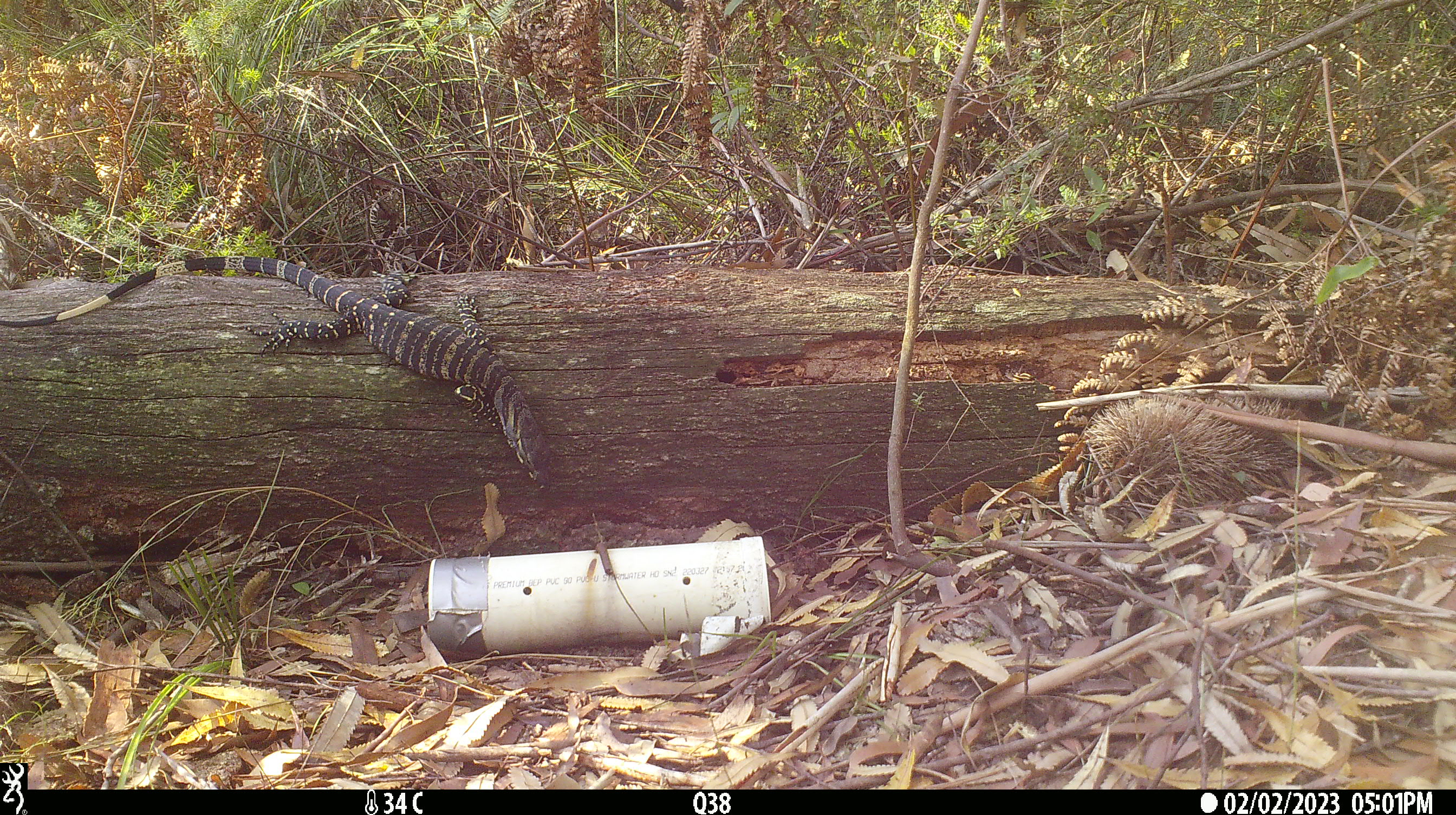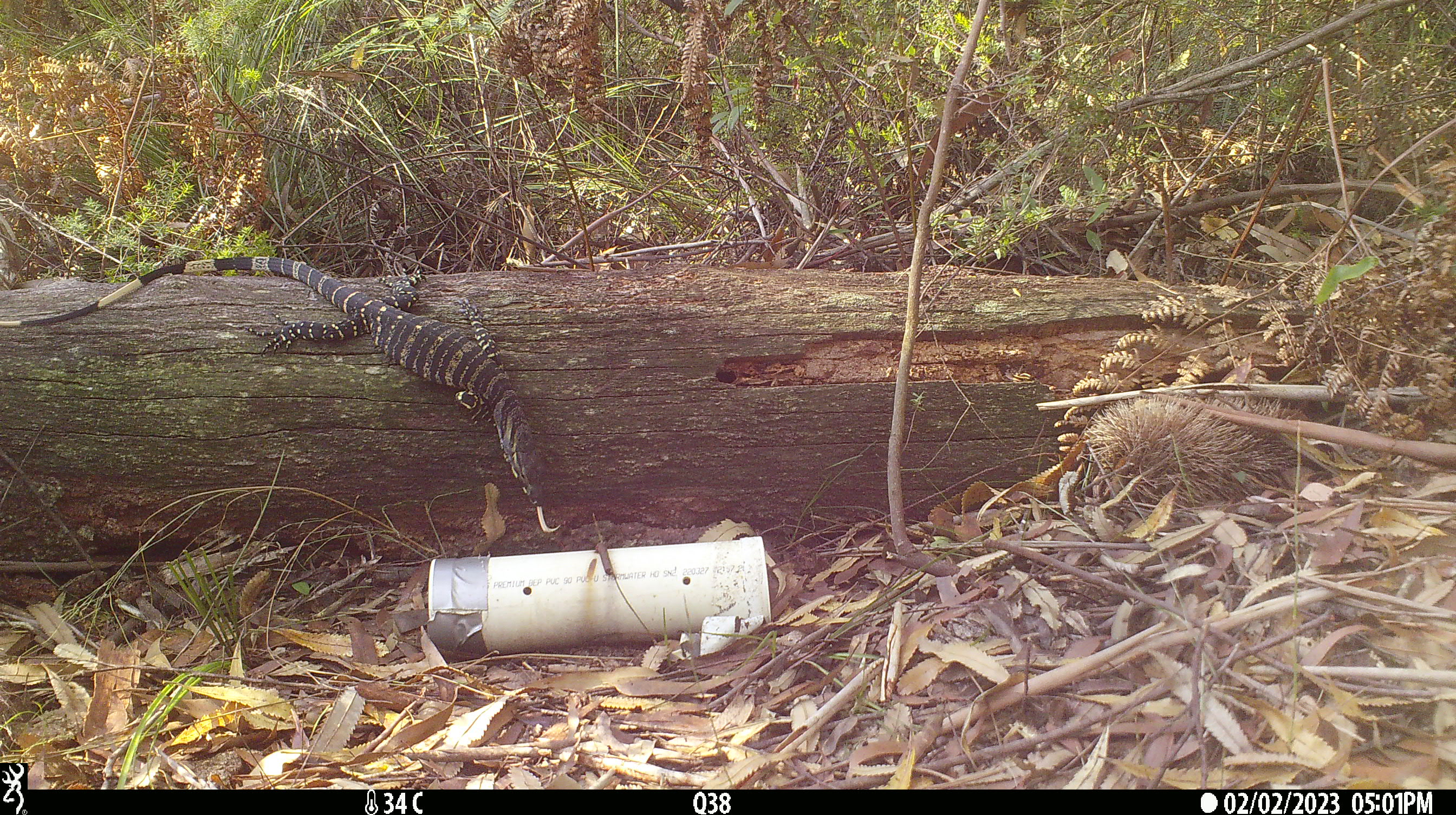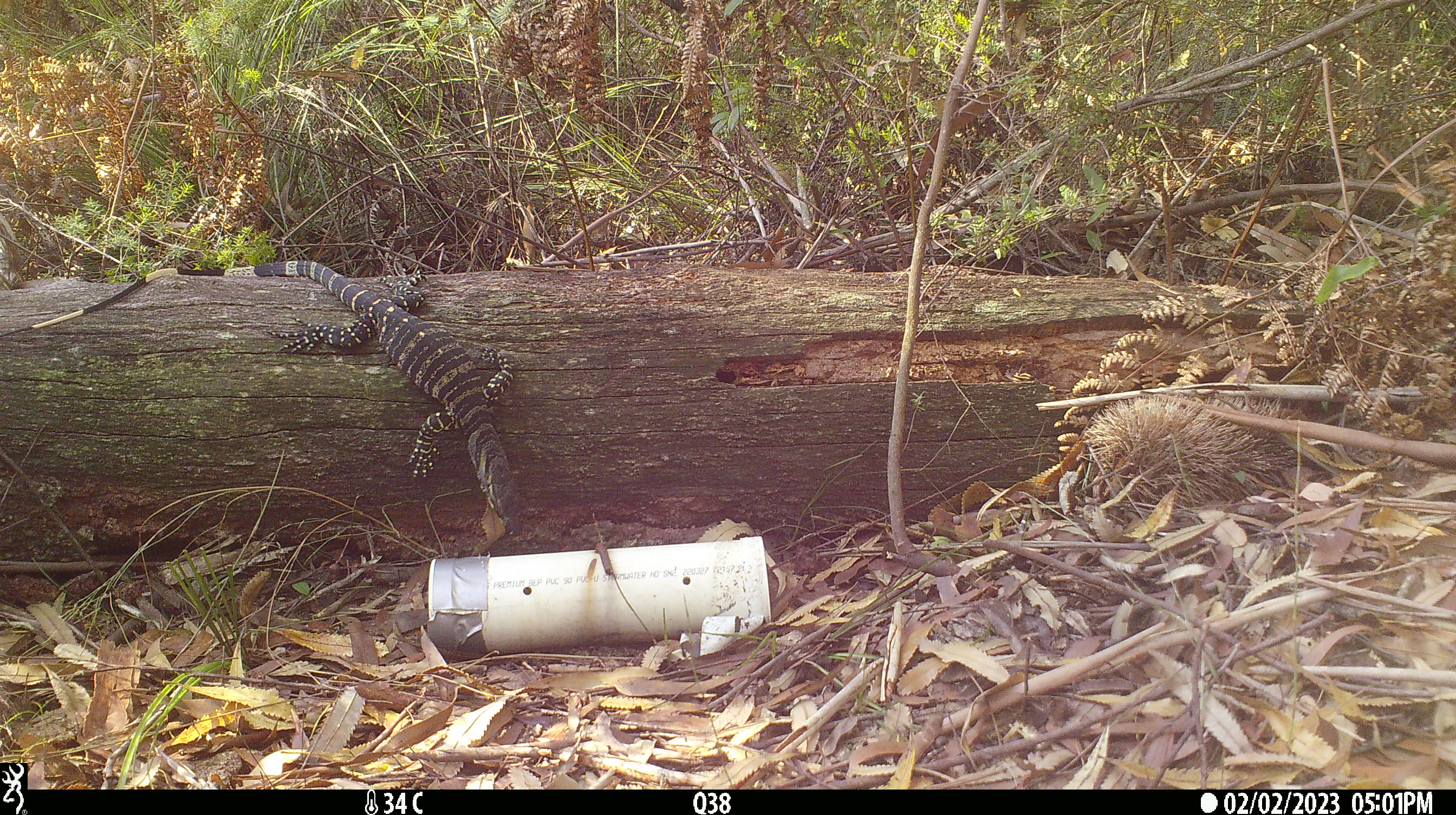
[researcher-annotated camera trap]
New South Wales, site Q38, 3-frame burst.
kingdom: Animalia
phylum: Chordata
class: Reptilia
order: Squamata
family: Varanidae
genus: Varanus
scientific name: Varanus varius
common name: lace monitor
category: goanna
Goanna (lace monitor) (Varanus varius).